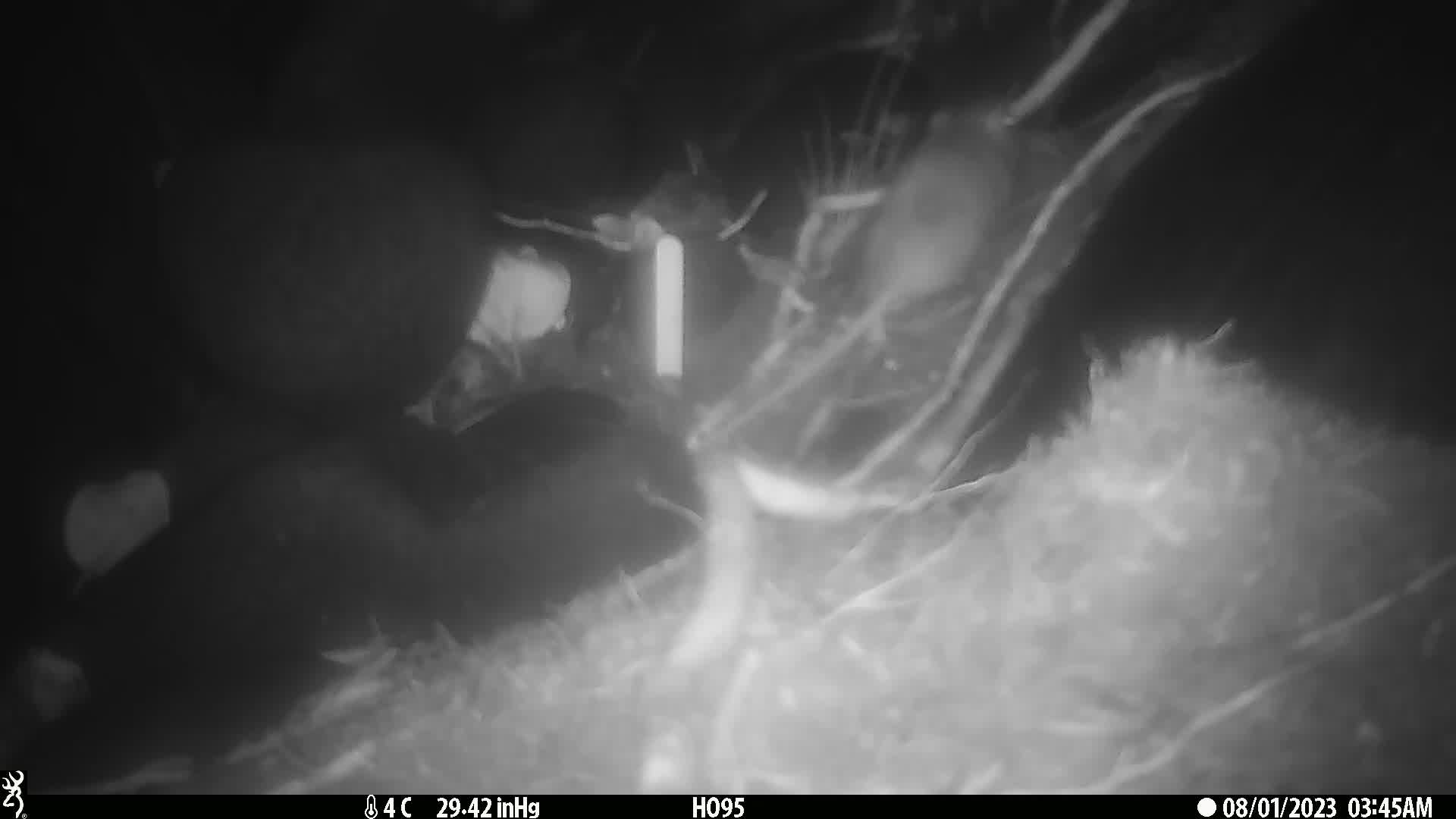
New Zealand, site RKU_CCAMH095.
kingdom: Animalia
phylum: Chordata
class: Mammalia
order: Rodentia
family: Muridae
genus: Rattus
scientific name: Rattus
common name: rat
Rat (Rattus).